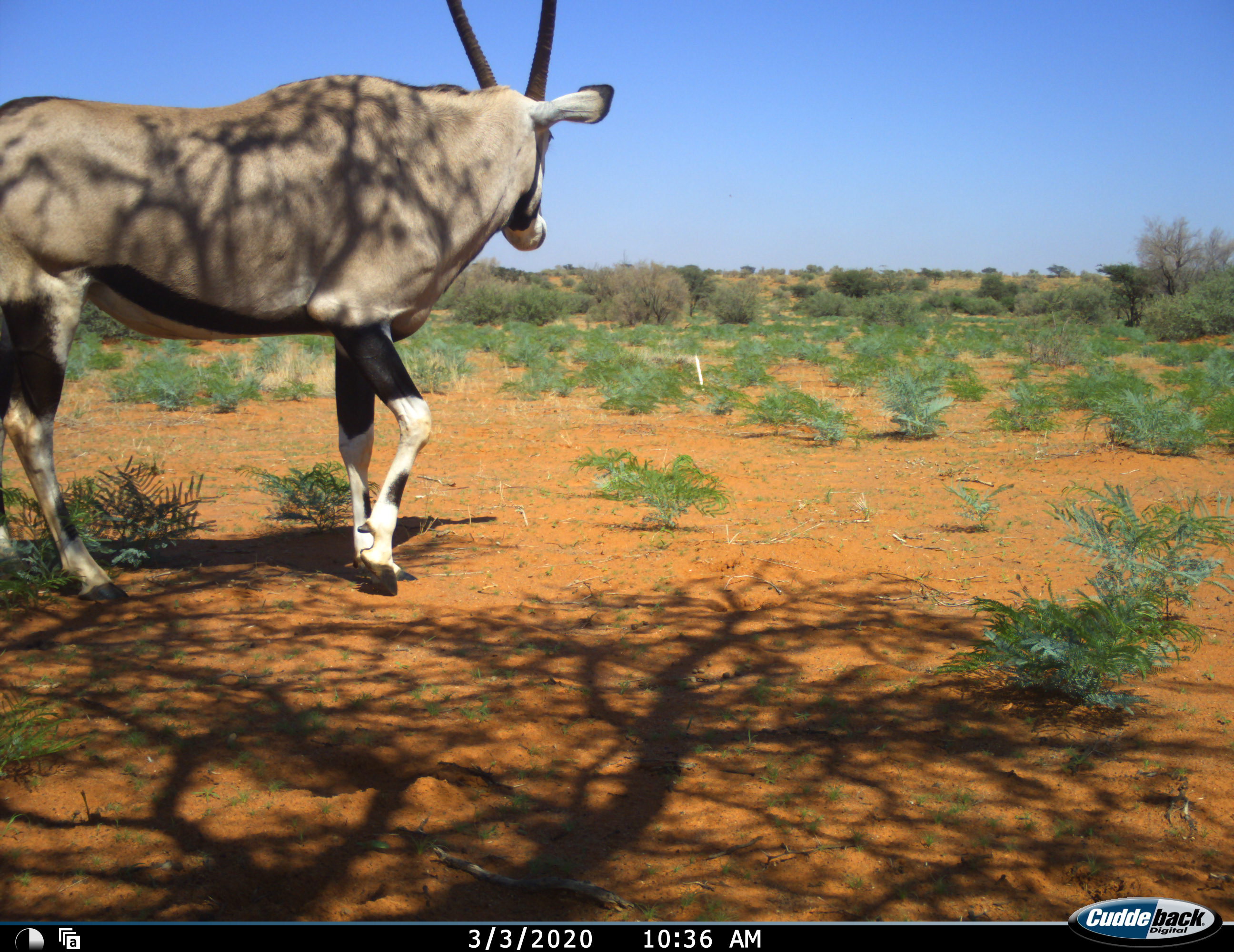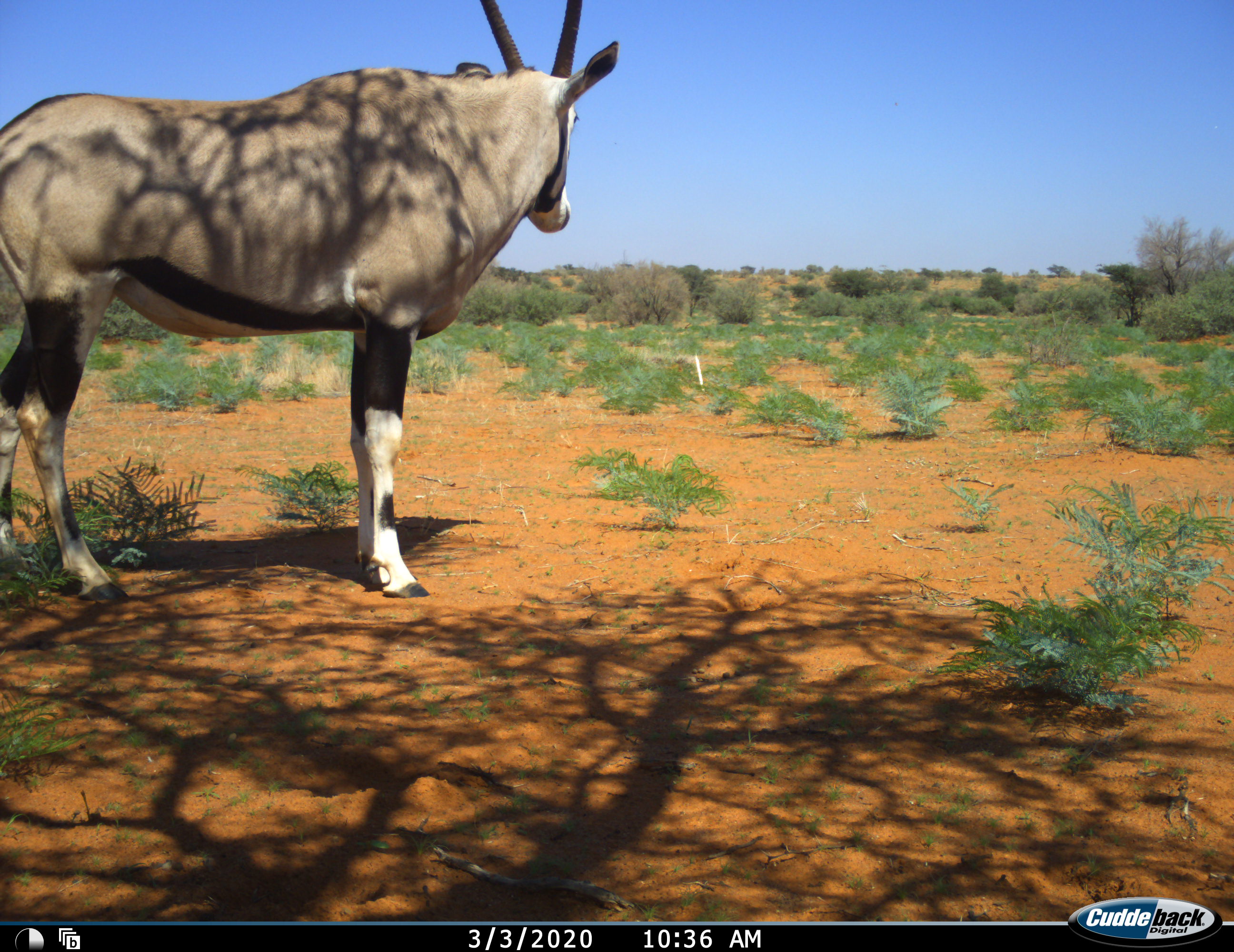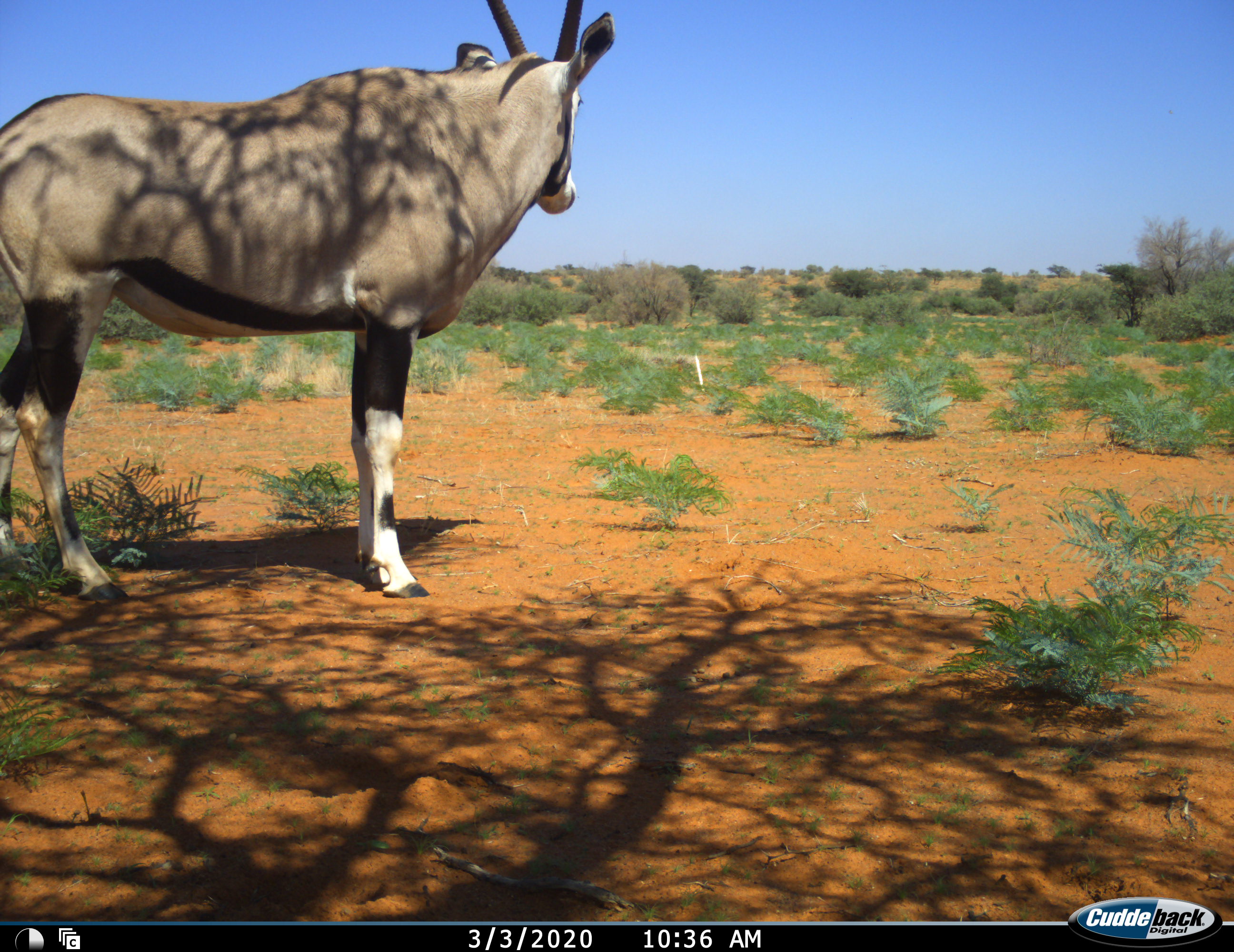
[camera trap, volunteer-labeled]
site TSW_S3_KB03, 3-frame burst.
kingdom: Animalia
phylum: Chordata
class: Mammalia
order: Artiodactyla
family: Bovidae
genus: Oryx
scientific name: Oryx gazella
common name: gemsbok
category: oryx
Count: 1.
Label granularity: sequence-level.